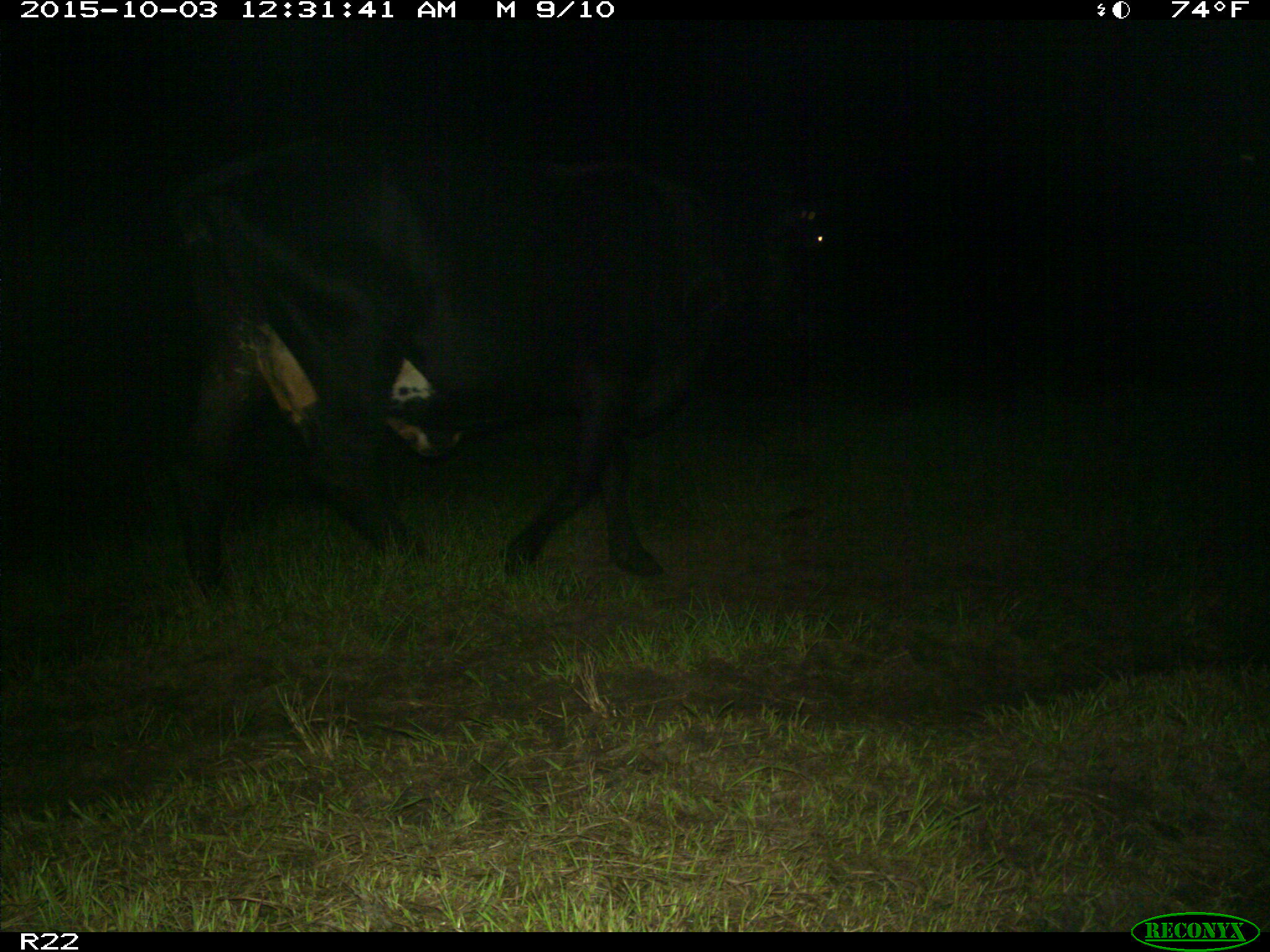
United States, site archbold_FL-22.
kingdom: Animalia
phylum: Chordata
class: Mammalia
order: Artiodactyla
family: Bovidae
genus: Bos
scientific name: Bos taurus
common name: domestic cow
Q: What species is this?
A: Bos taurus (domestic cow).